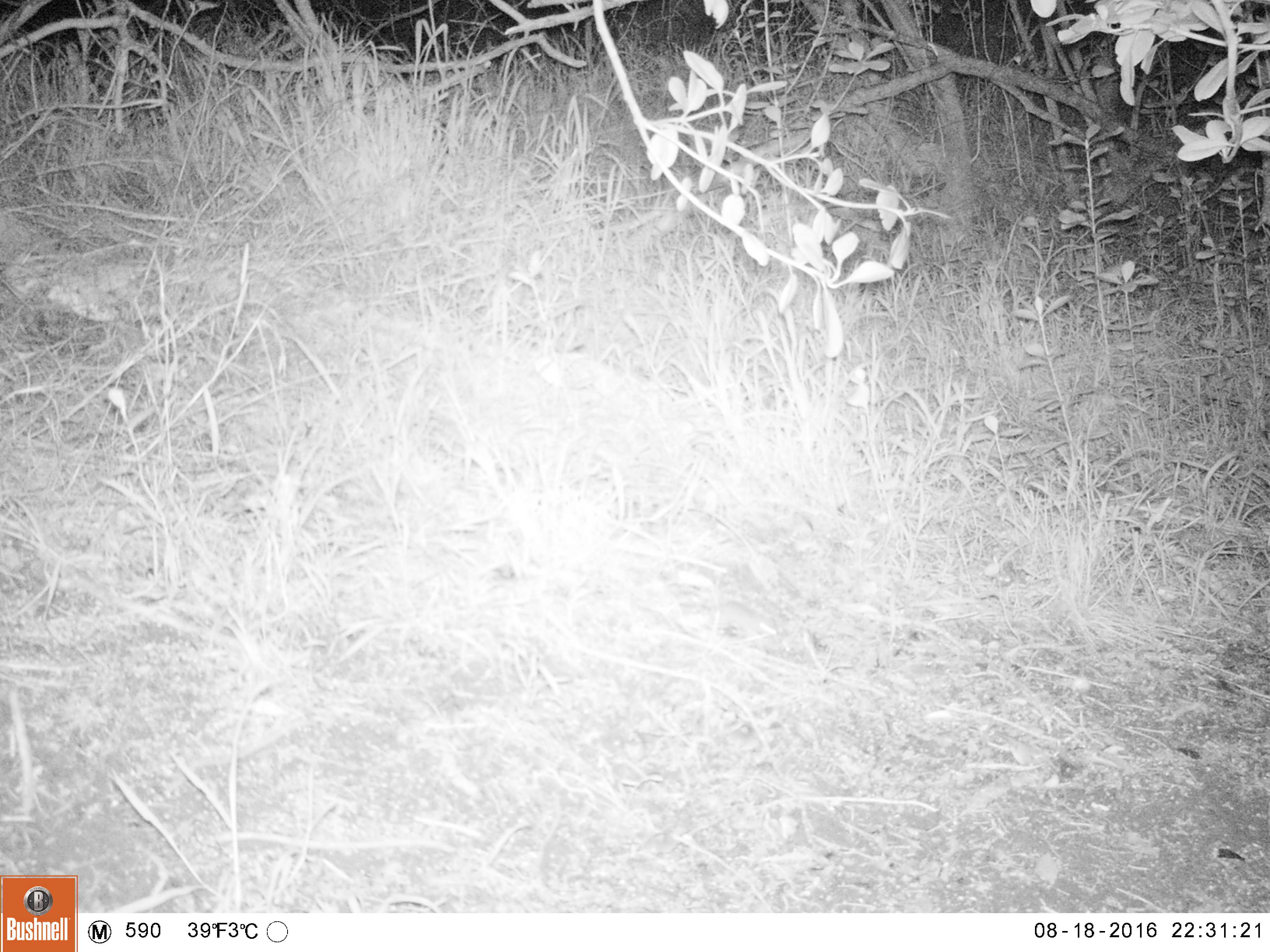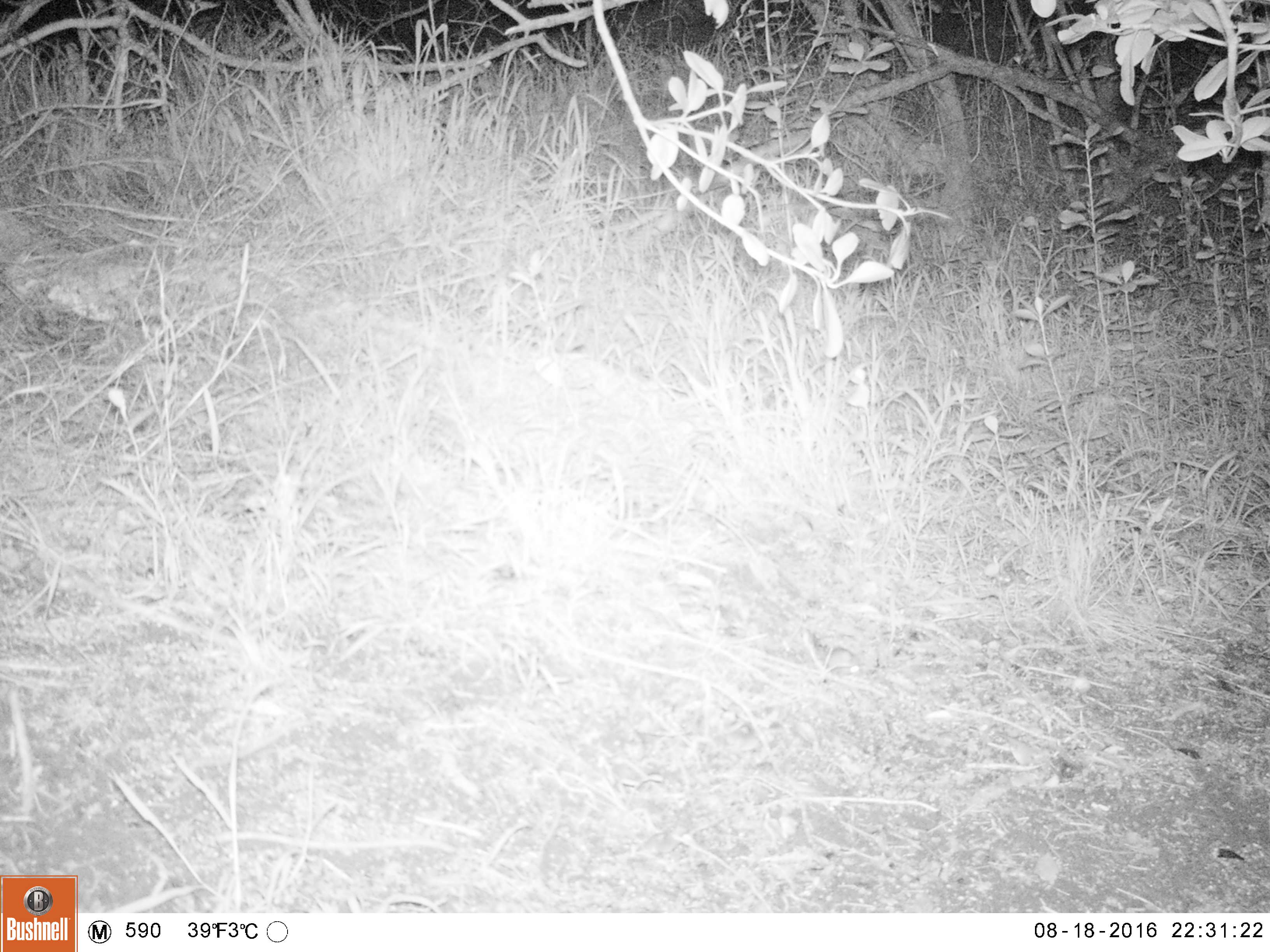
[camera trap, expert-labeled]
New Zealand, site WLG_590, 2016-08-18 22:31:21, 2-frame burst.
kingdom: Animalia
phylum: Chordata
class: Mammalia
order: Rodentia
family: Muridae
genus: Mus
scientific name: Mus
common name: mouse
Mouse (Mus).